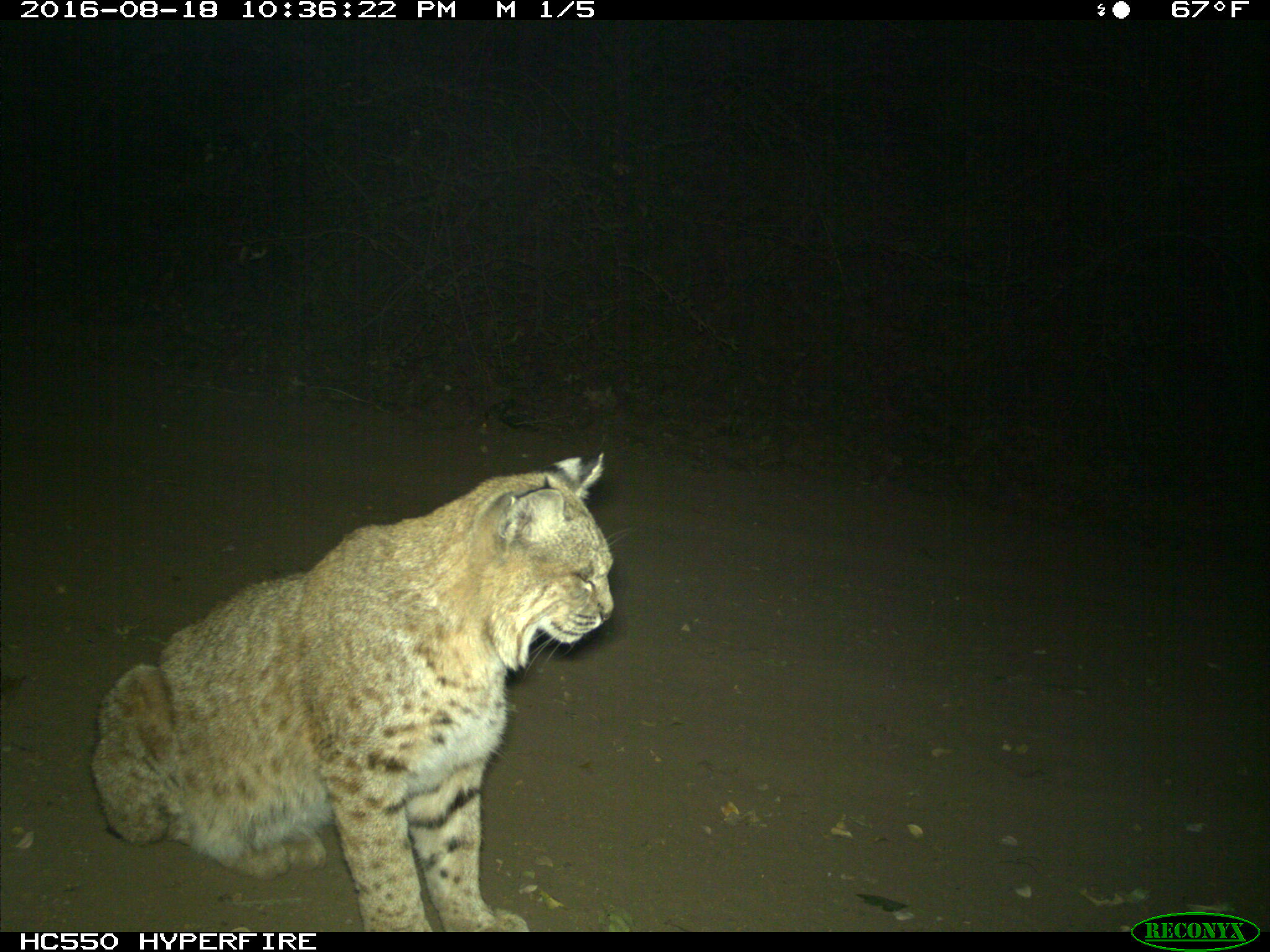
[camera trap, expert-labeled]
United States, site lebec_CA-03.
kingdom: Animalia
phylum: Chordata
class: Mammalia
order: Carnivora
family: Felidae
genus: Lynx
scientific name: Lynx rufus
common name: bobcat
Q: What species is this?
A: Lynx rufus (bobcat).